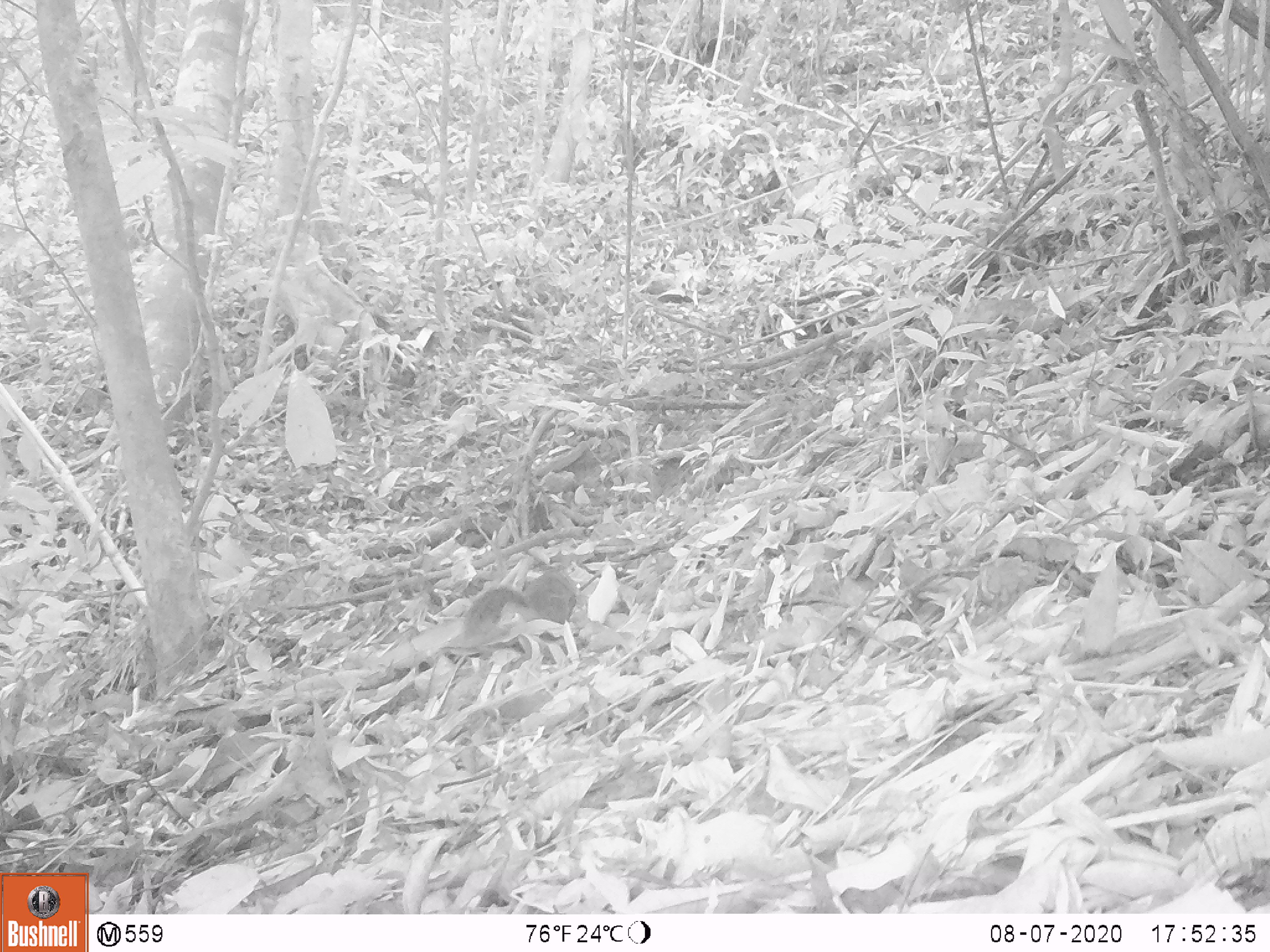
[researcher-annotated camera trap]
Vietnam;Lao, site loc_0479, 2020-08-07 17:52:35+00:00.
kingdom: Animalia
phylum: Chordata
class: Mammalia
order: Rodentia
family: Sciuridae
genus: Sciurus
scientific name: Sciurus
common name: squirrel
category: unidentified squirrel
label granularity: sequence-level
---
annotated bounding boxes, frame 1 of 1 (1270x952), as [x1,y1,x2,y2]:
unidentified squirrel: [463,570,581,639]